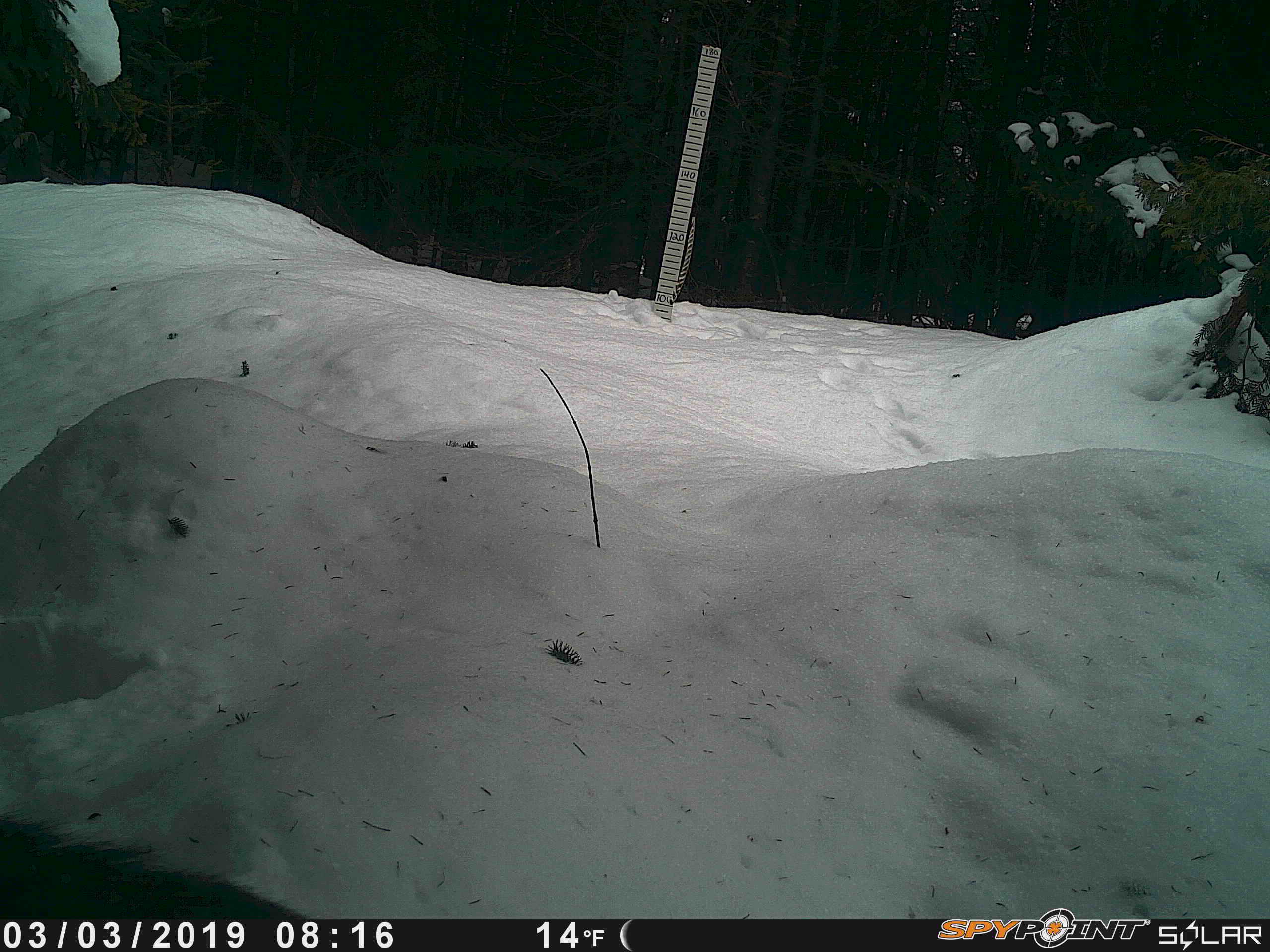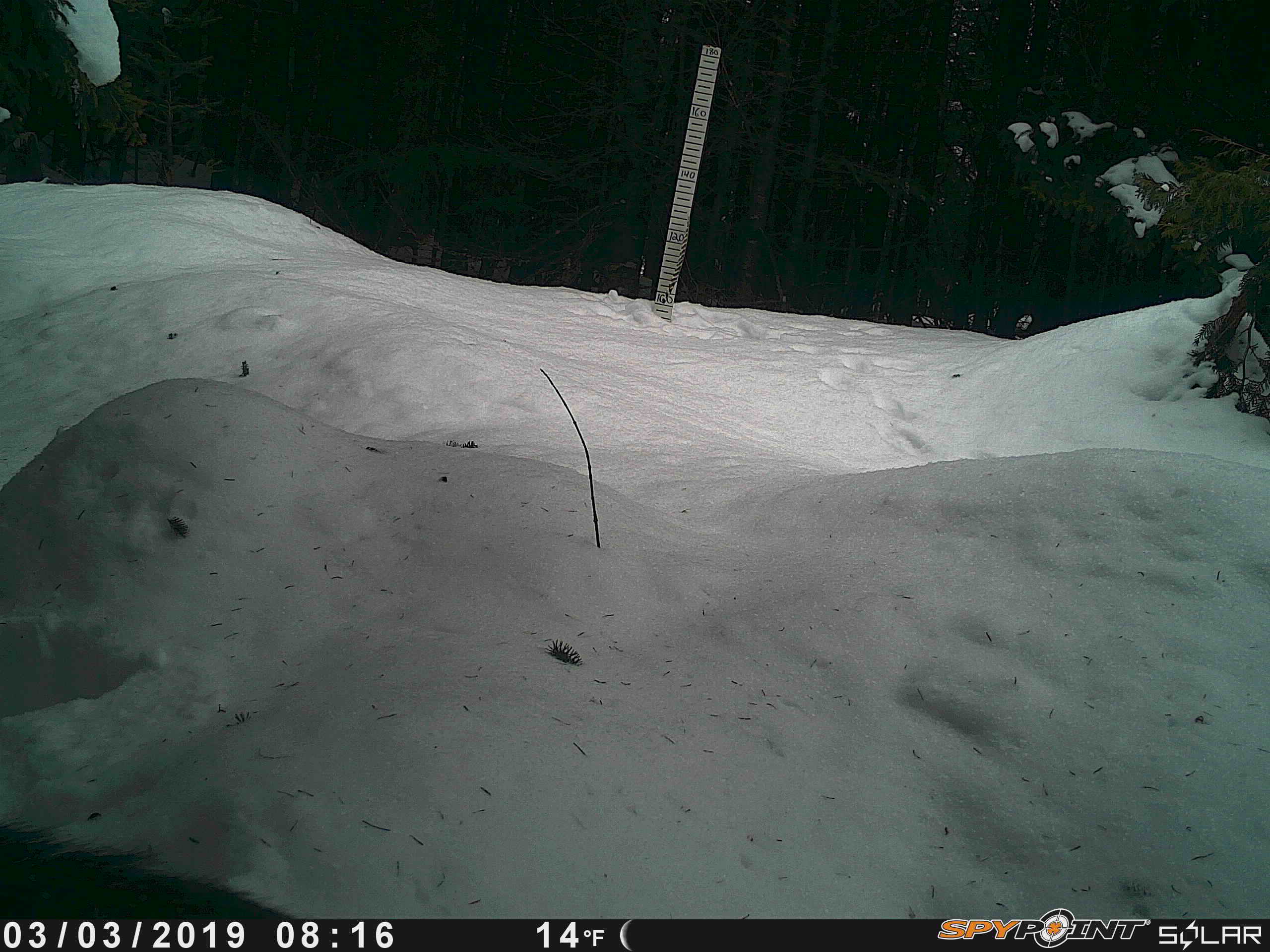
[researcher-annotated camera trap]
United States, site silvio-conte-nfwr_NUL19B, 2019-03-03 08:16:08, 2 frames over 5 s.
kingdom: Animalia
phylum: Chordata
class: Mammalia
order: Artiodactyla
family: Cervidae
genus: Alces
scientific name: Alces alces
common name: moose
Moose (Alces alces).